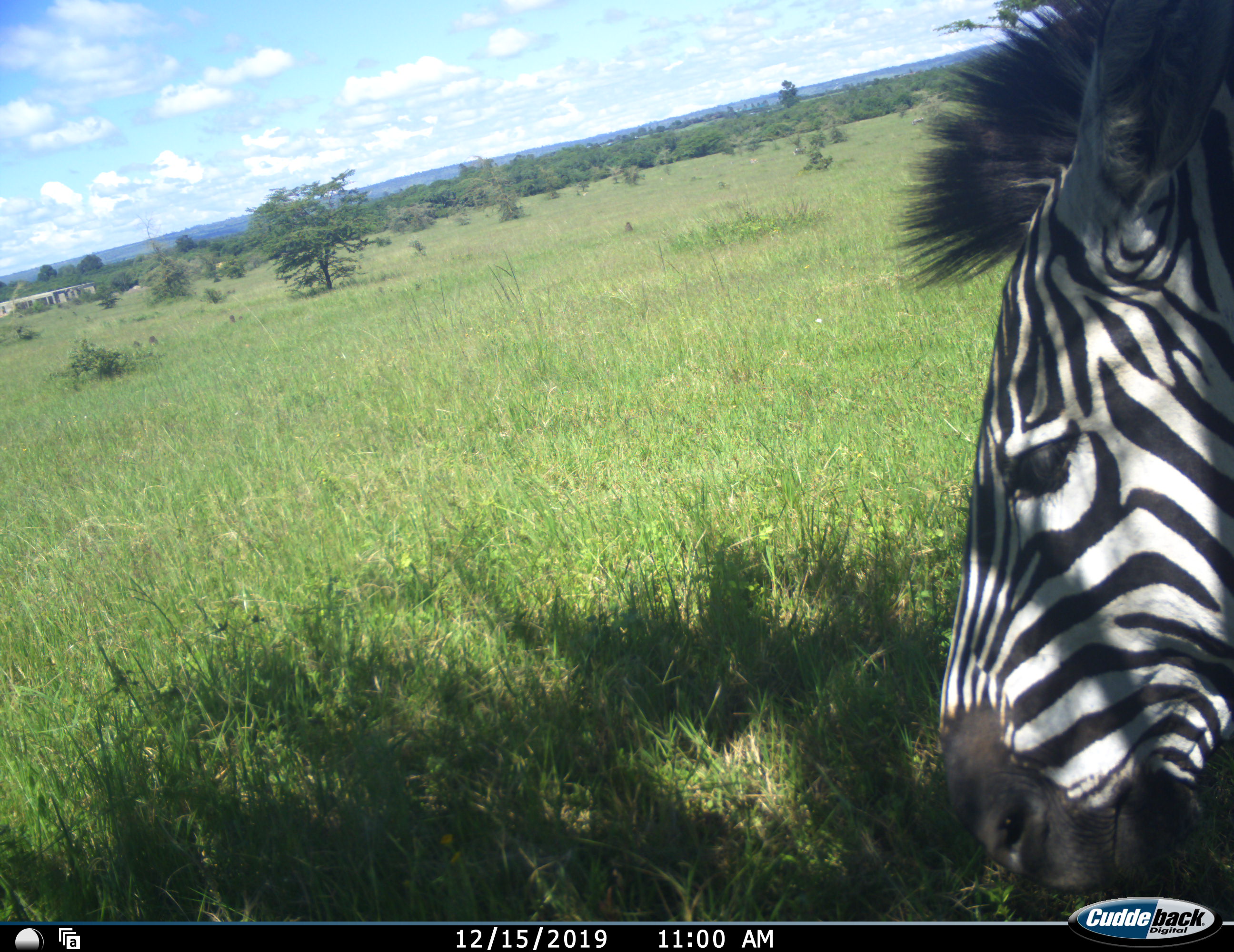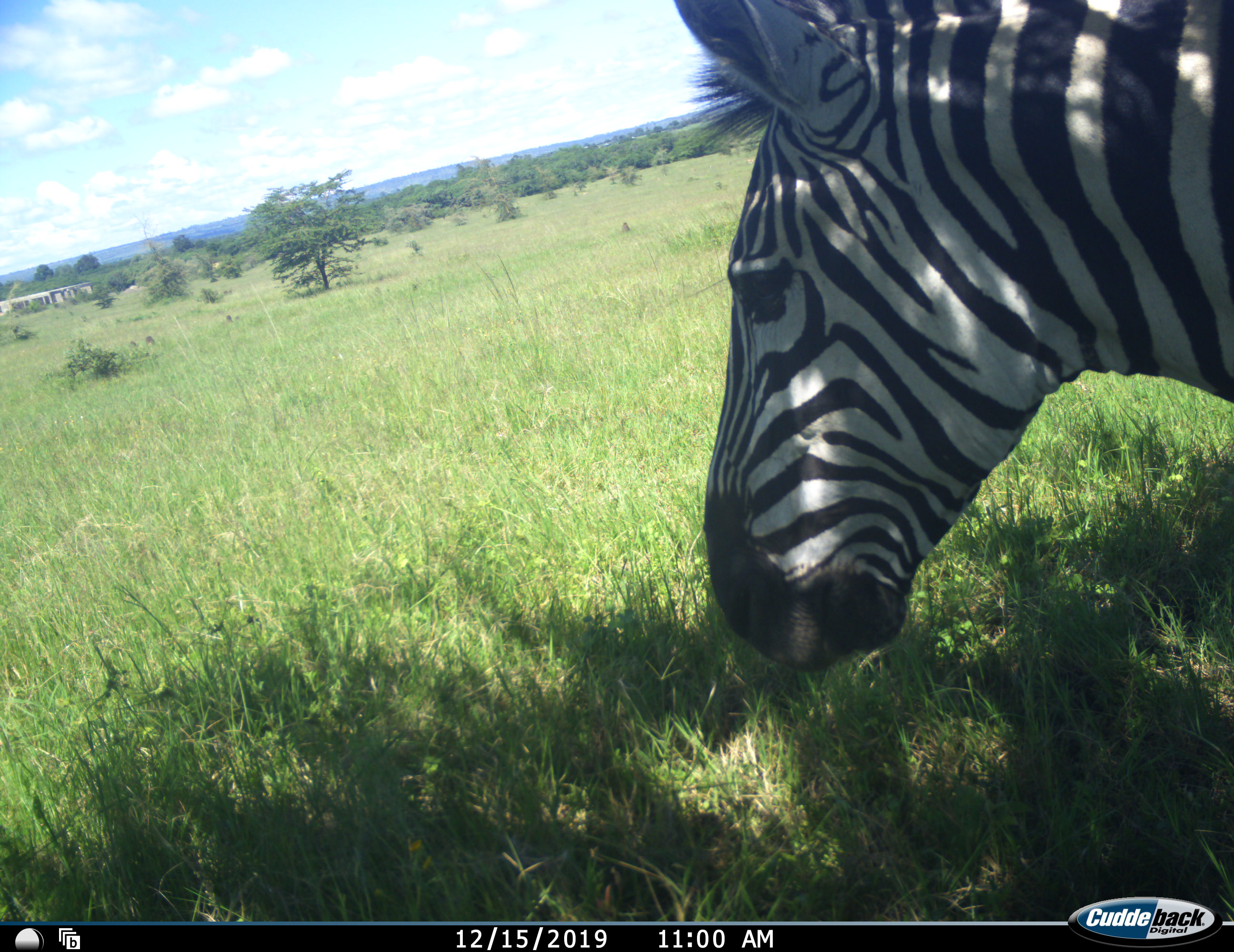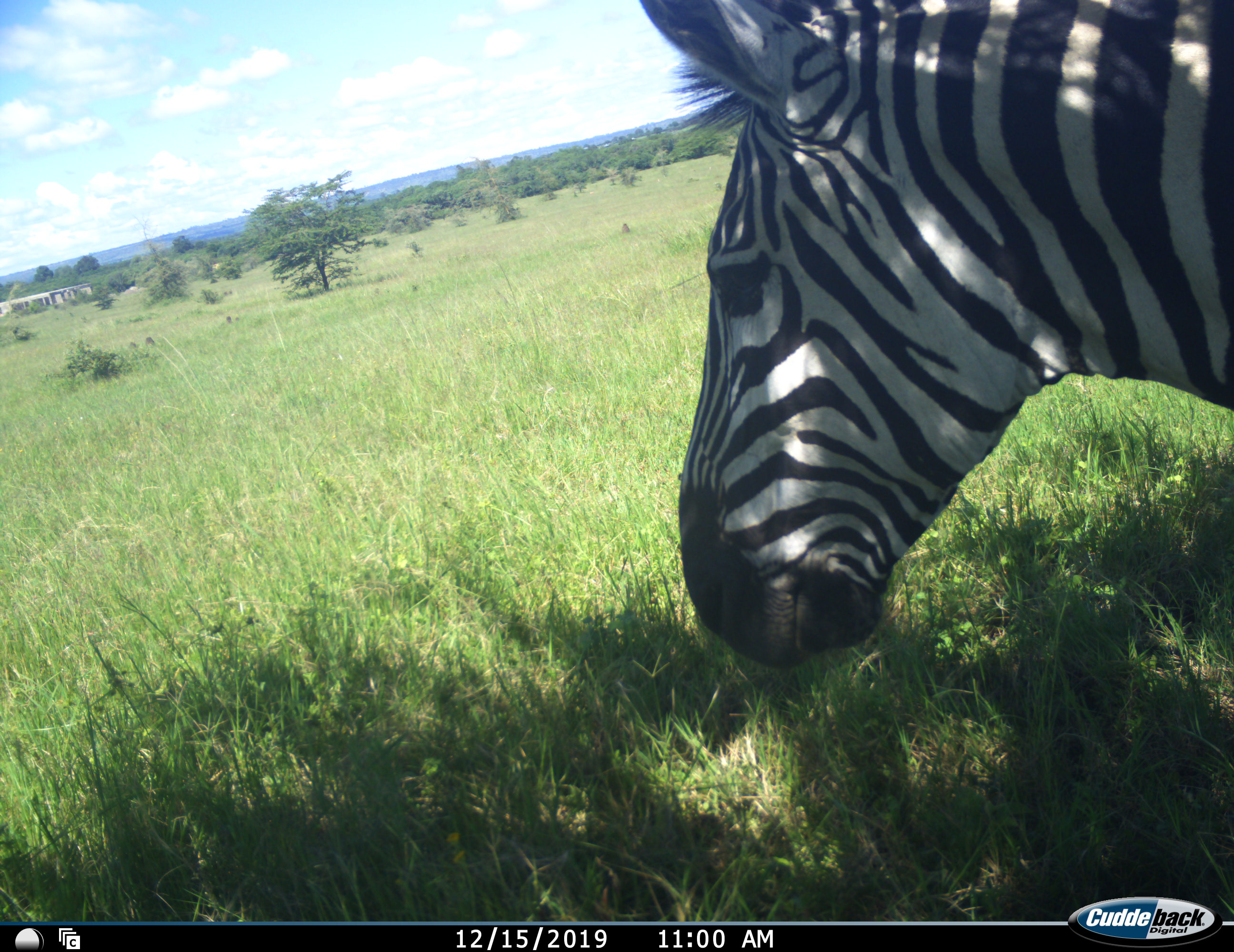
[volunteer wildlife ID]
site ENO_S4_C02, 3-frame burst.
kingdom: Animalia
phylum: Chordata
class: Mammalia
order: Perissodactyla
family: Equidae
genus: Equus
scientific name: Equus quagga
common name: plains zebra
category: zebraplains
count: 1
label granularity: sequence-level